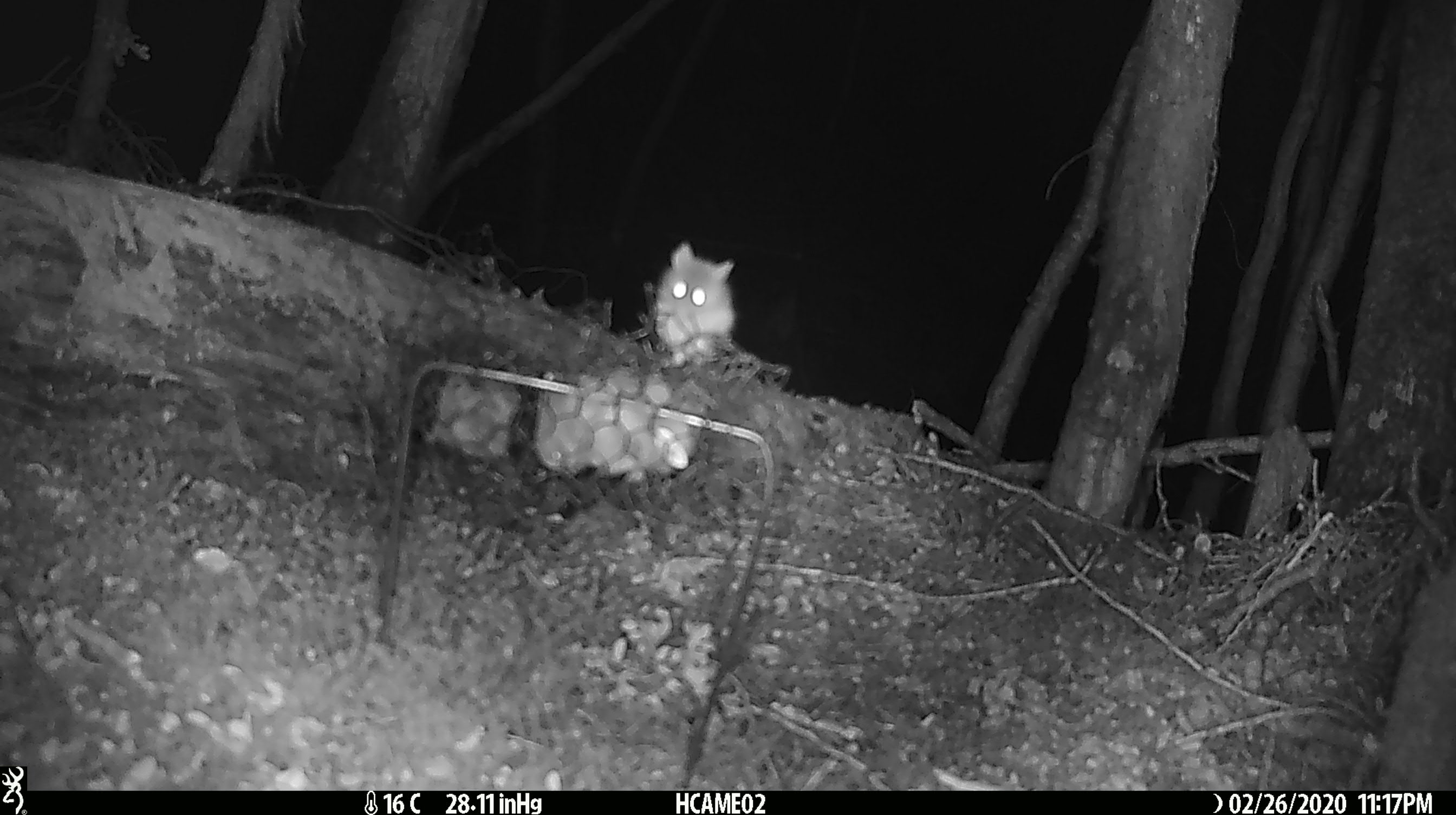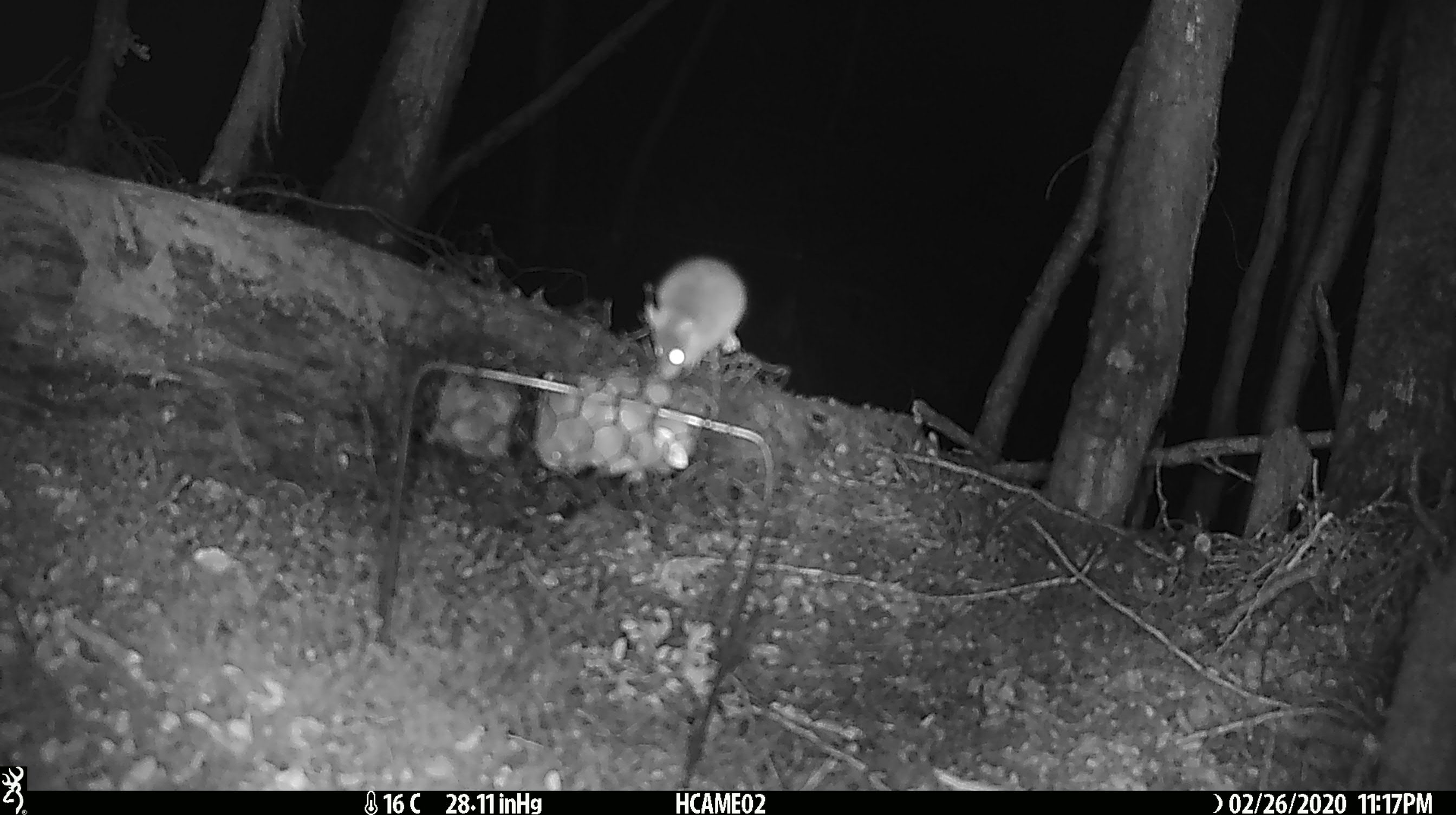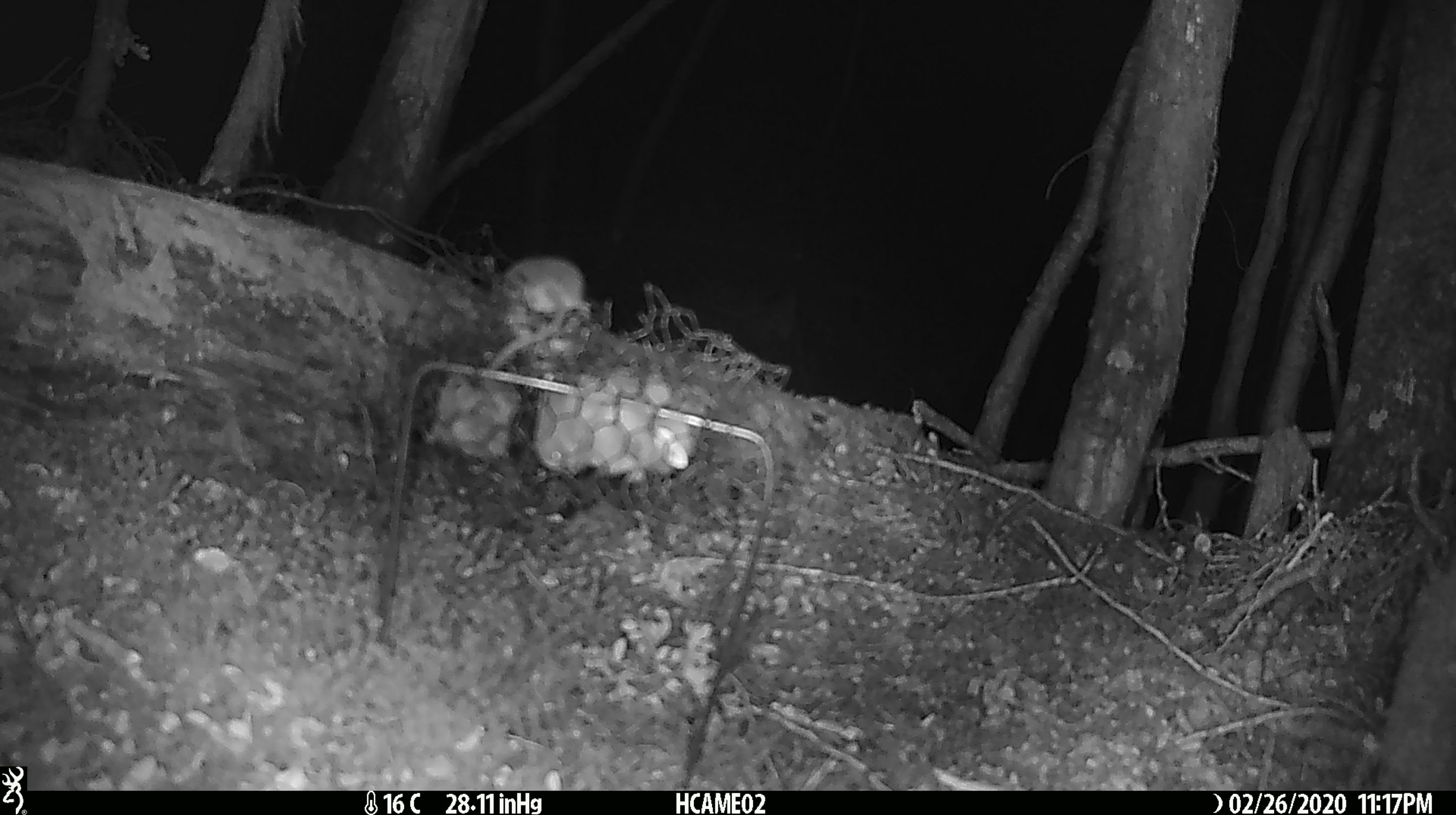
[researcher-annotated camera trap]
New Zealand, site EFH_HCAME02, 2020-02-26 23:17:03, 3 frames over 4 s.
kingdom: Animalia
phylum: Chordata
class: Mammalia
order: Rodentia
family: Muridae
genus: Mus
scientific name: Mus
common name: mouse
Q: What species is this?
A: Mouse (Mus).